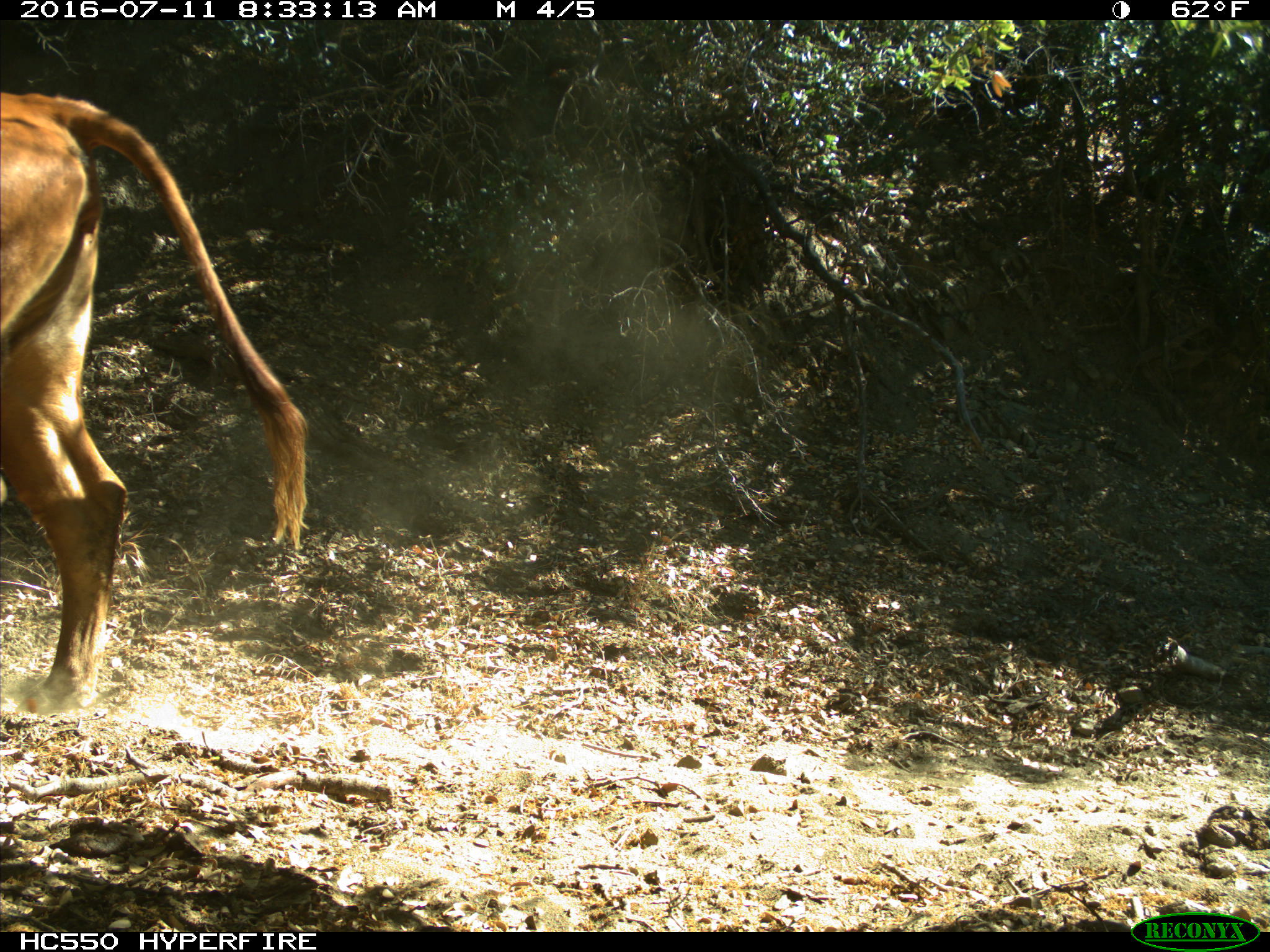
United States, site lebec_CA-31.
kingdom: Animalia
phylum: Chordata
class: Mammalia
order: Artiodactyla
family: Bovidae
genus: Bos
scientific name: Bos taurus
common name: domestic cow